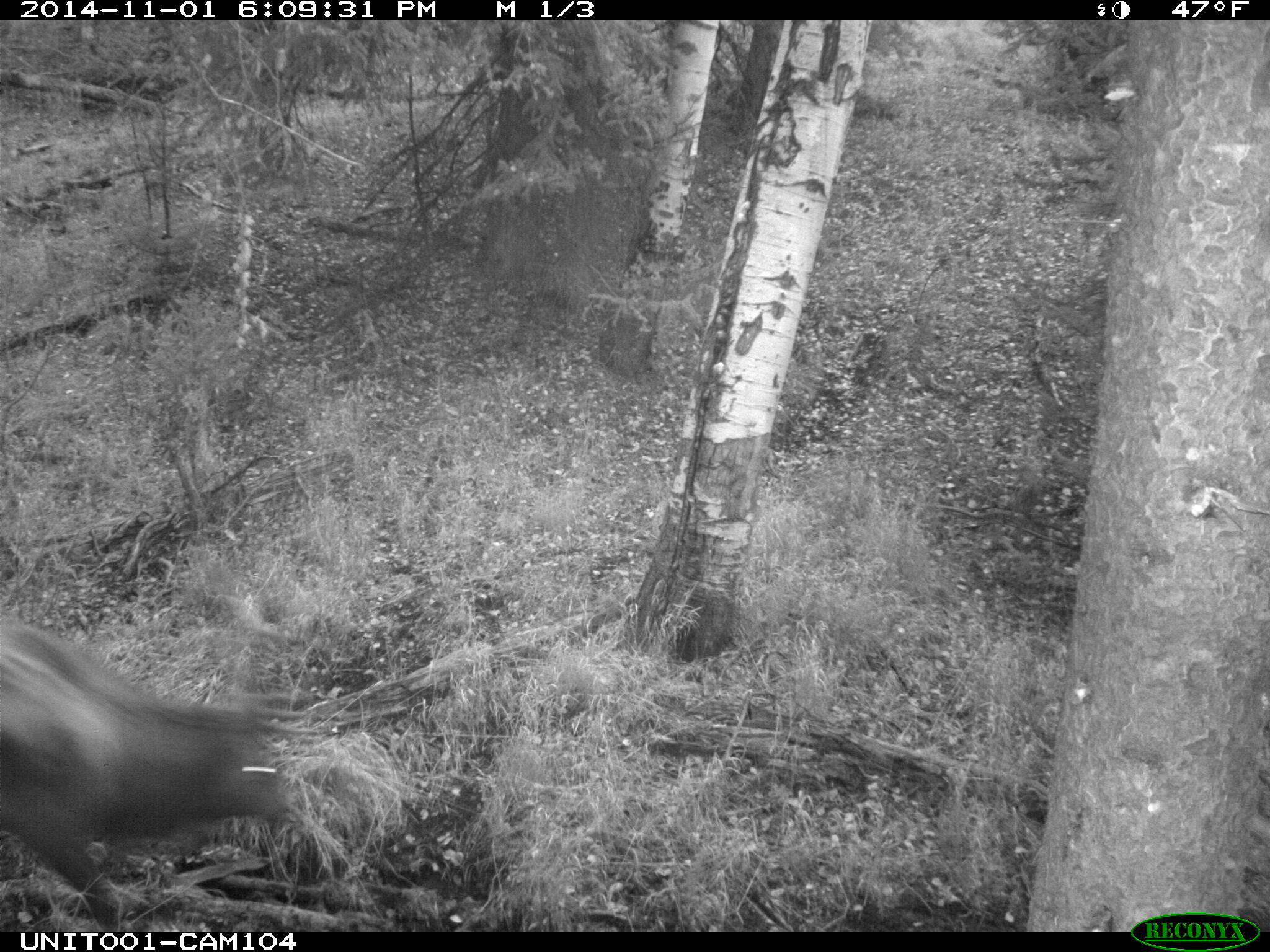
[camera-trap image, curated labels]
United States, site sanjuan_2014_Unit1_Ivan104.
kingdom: Animalia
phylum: Chordata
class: Mammalia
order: Artiodactyla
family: Cervidae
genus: Cervus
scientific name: Cervus elaphus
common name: red deer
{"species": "Cervus elaphus (red deer)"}